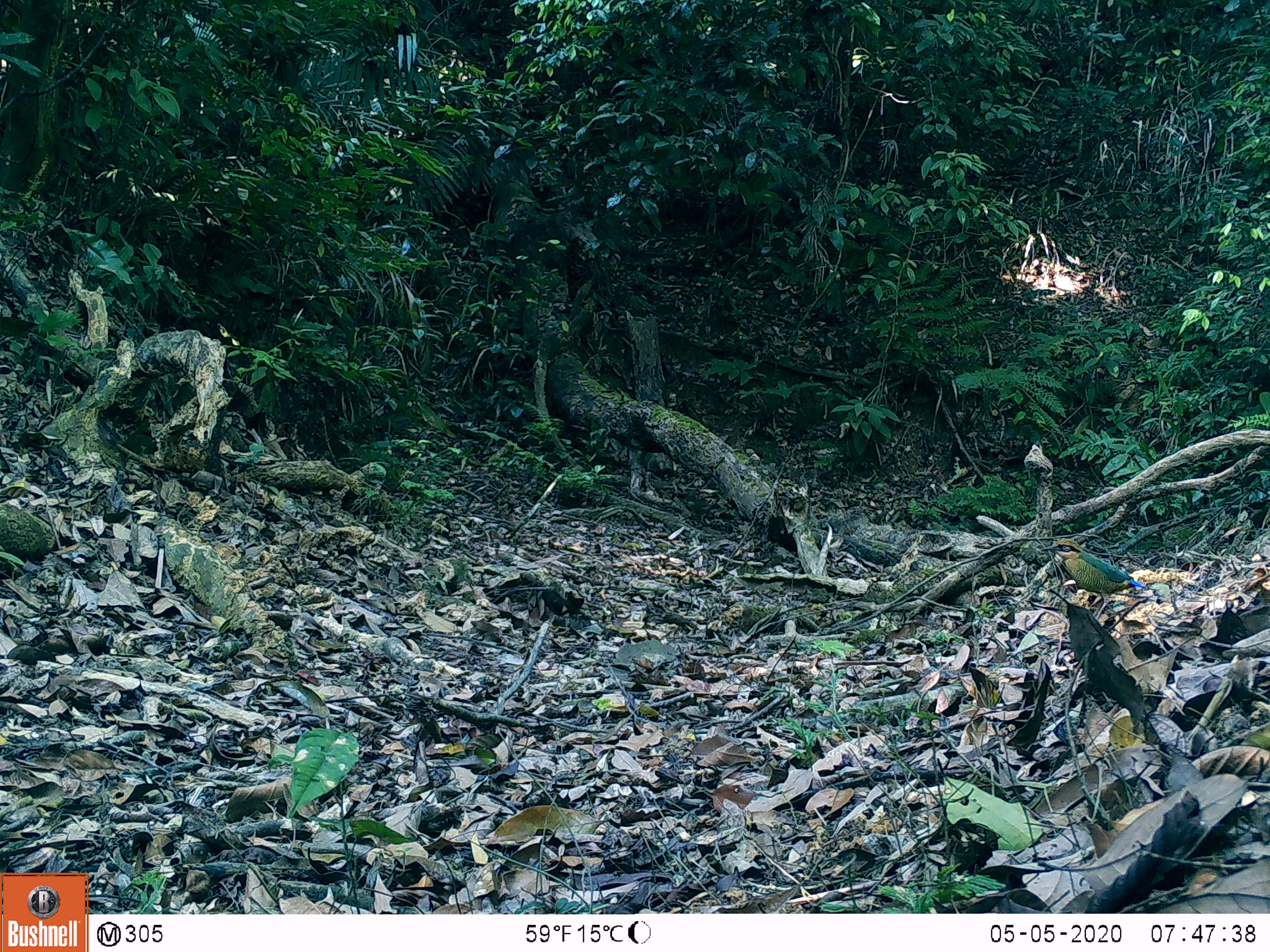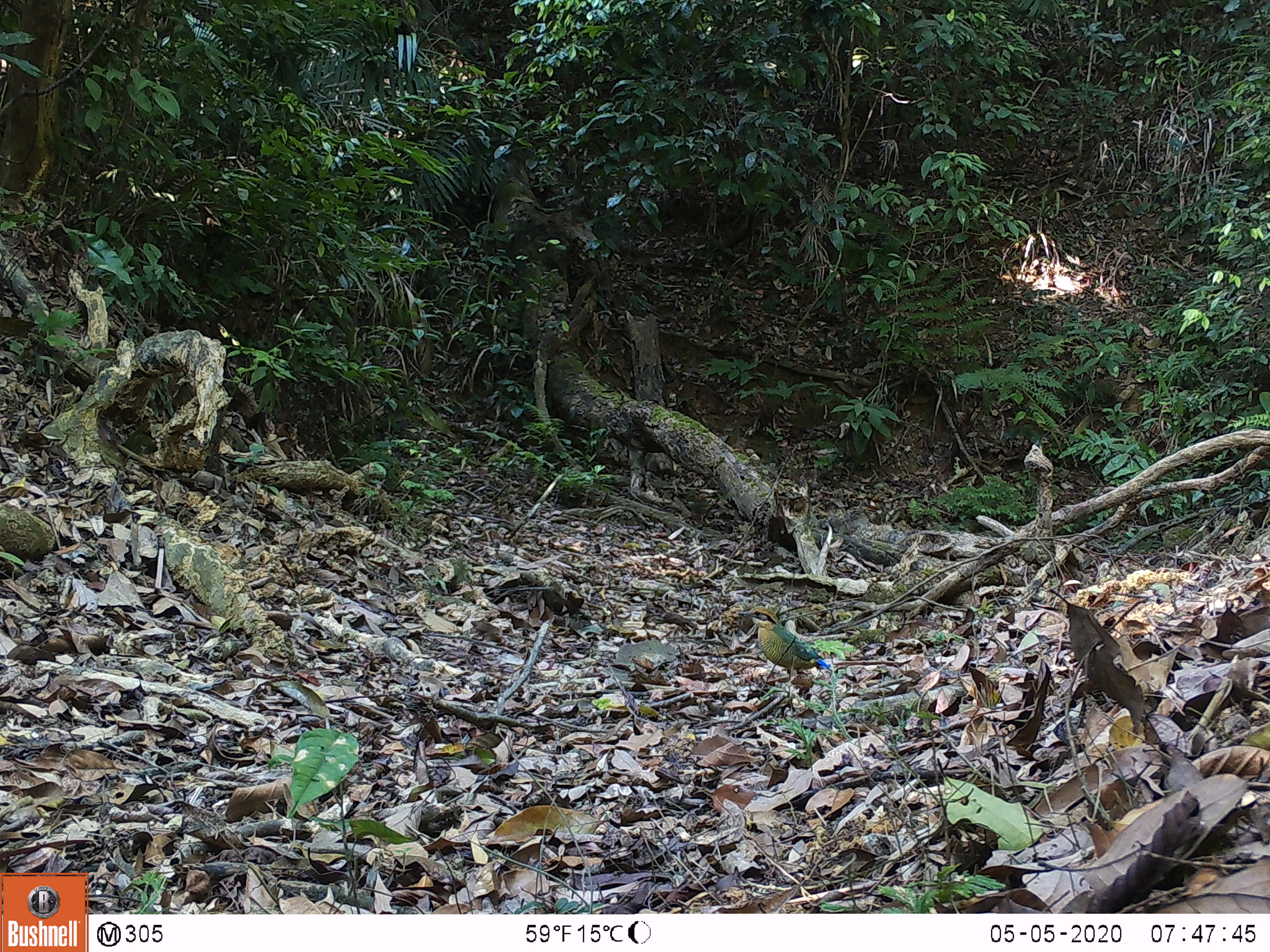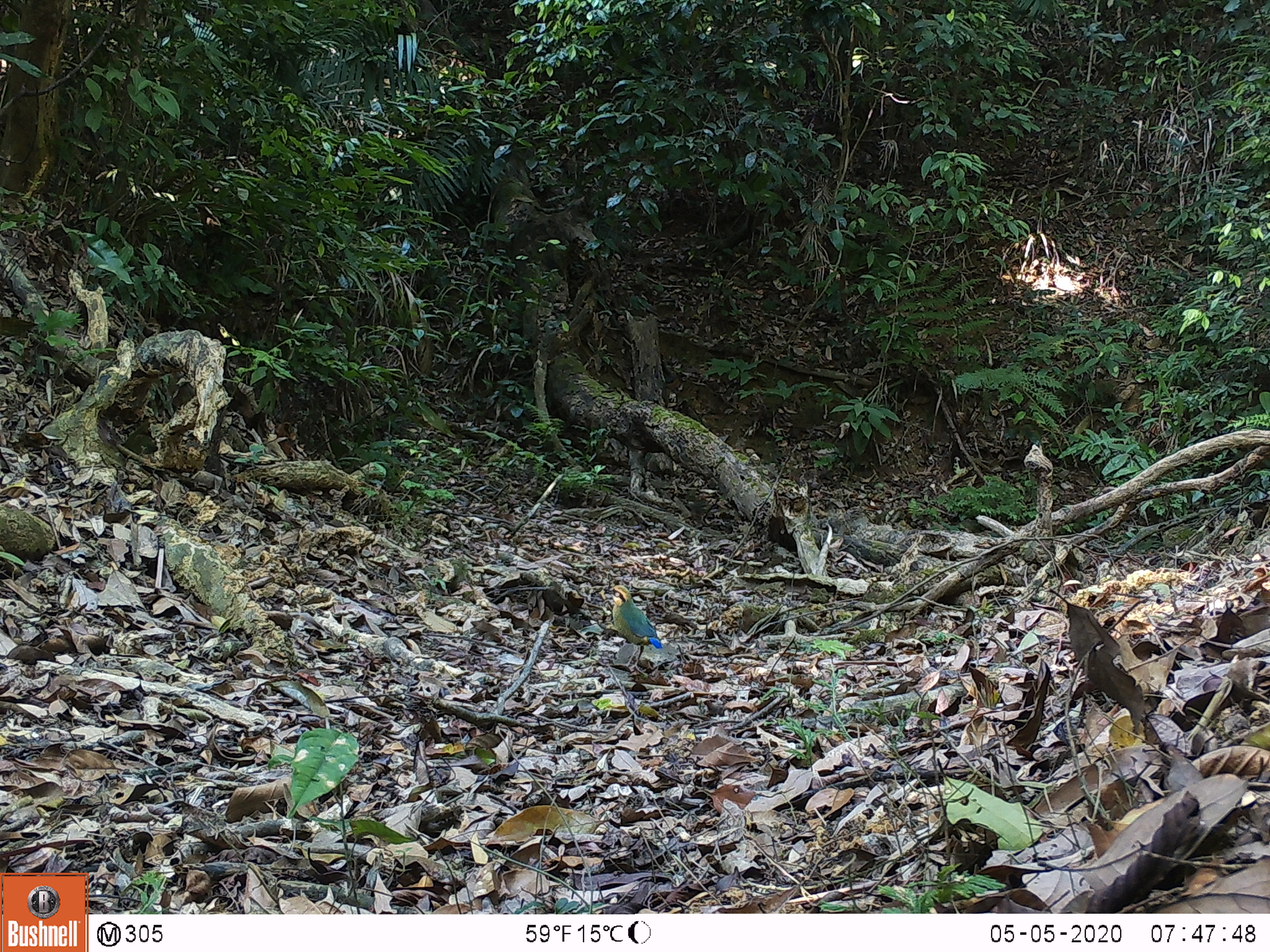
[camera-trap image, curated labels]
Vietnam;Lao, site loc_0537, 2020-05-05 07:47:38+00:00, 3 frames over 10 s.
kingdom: Animalia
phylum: Chordata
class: Aves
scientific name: Aves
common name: bird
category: unidentified bird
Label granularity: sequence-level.